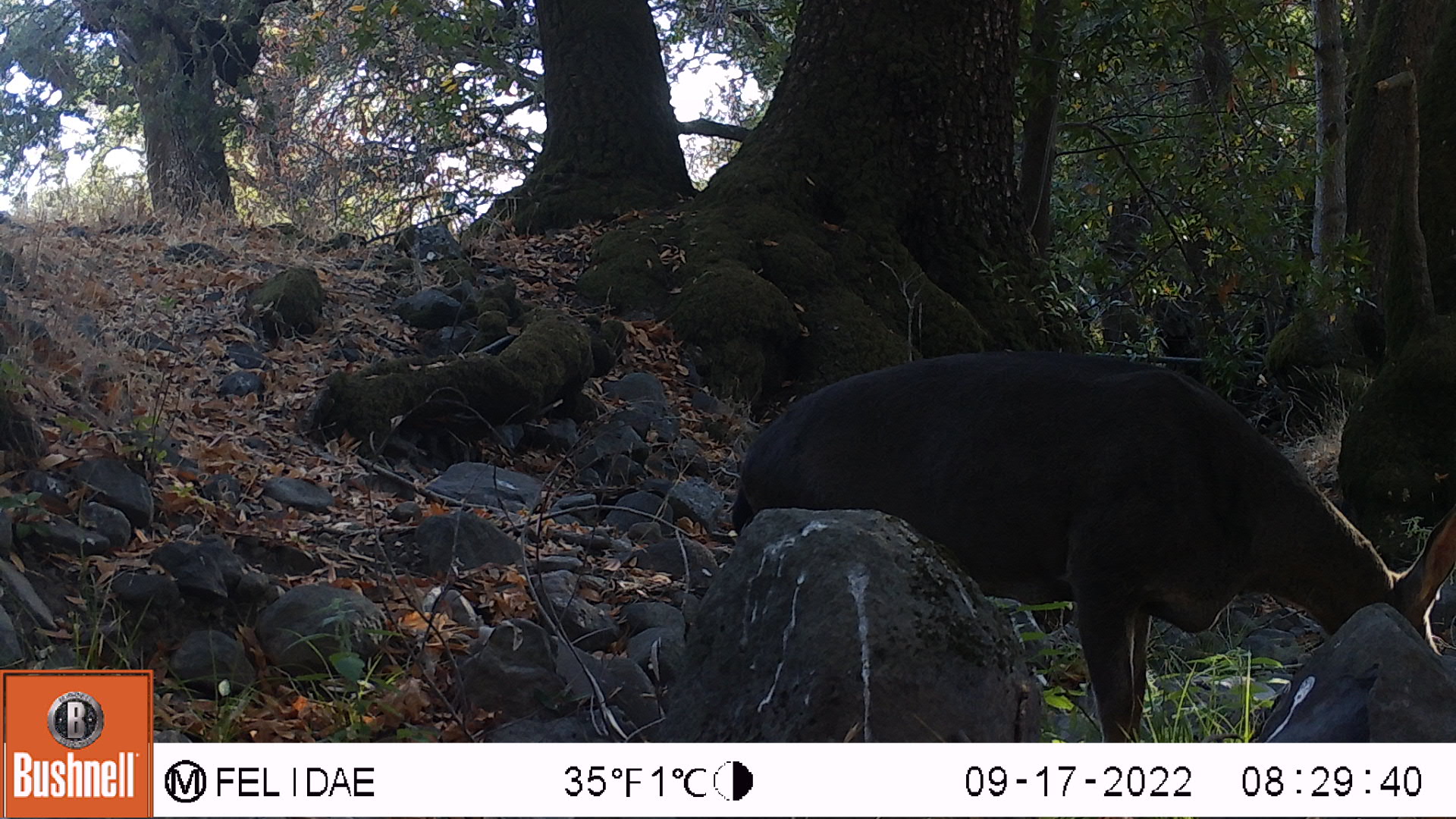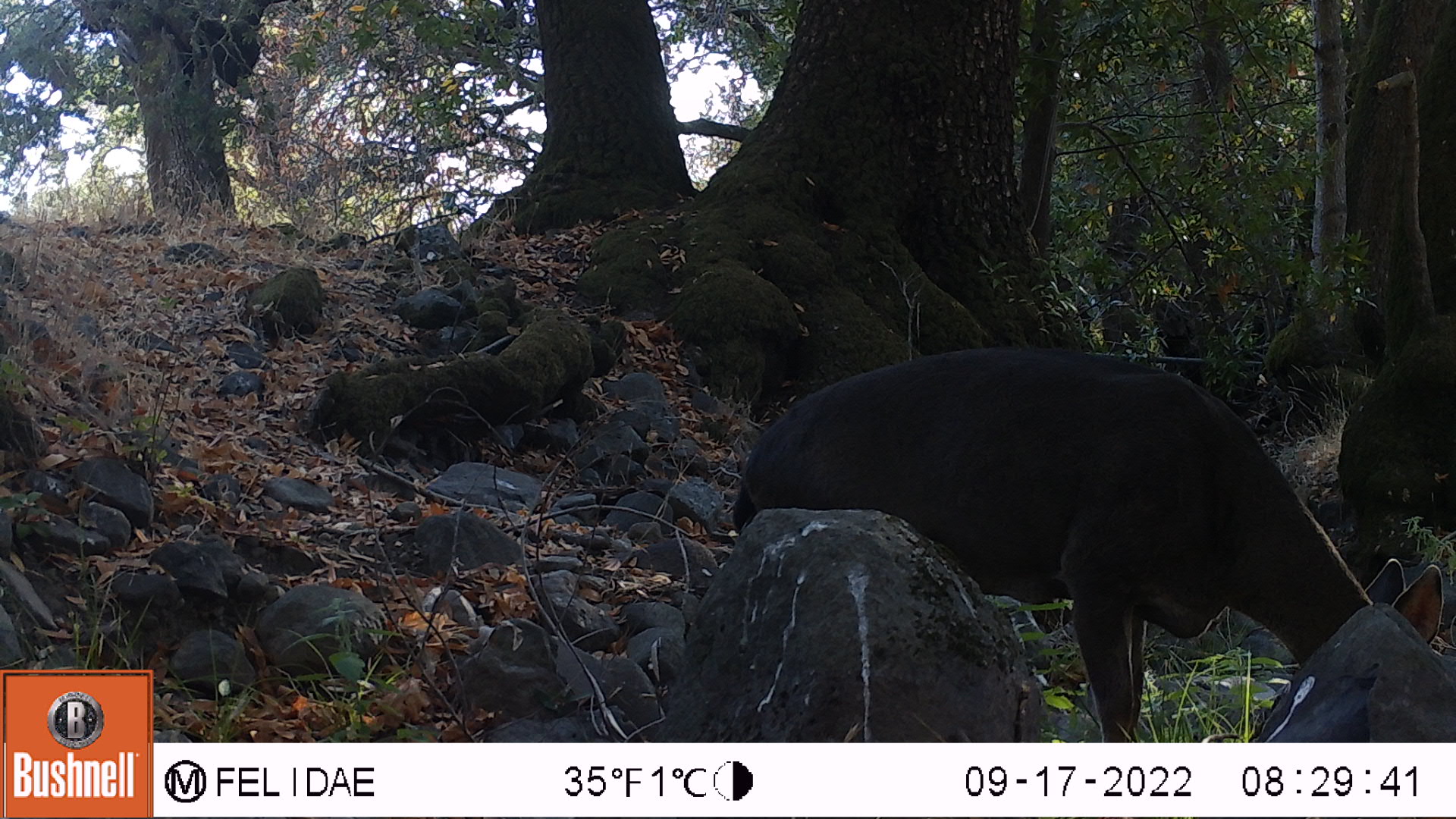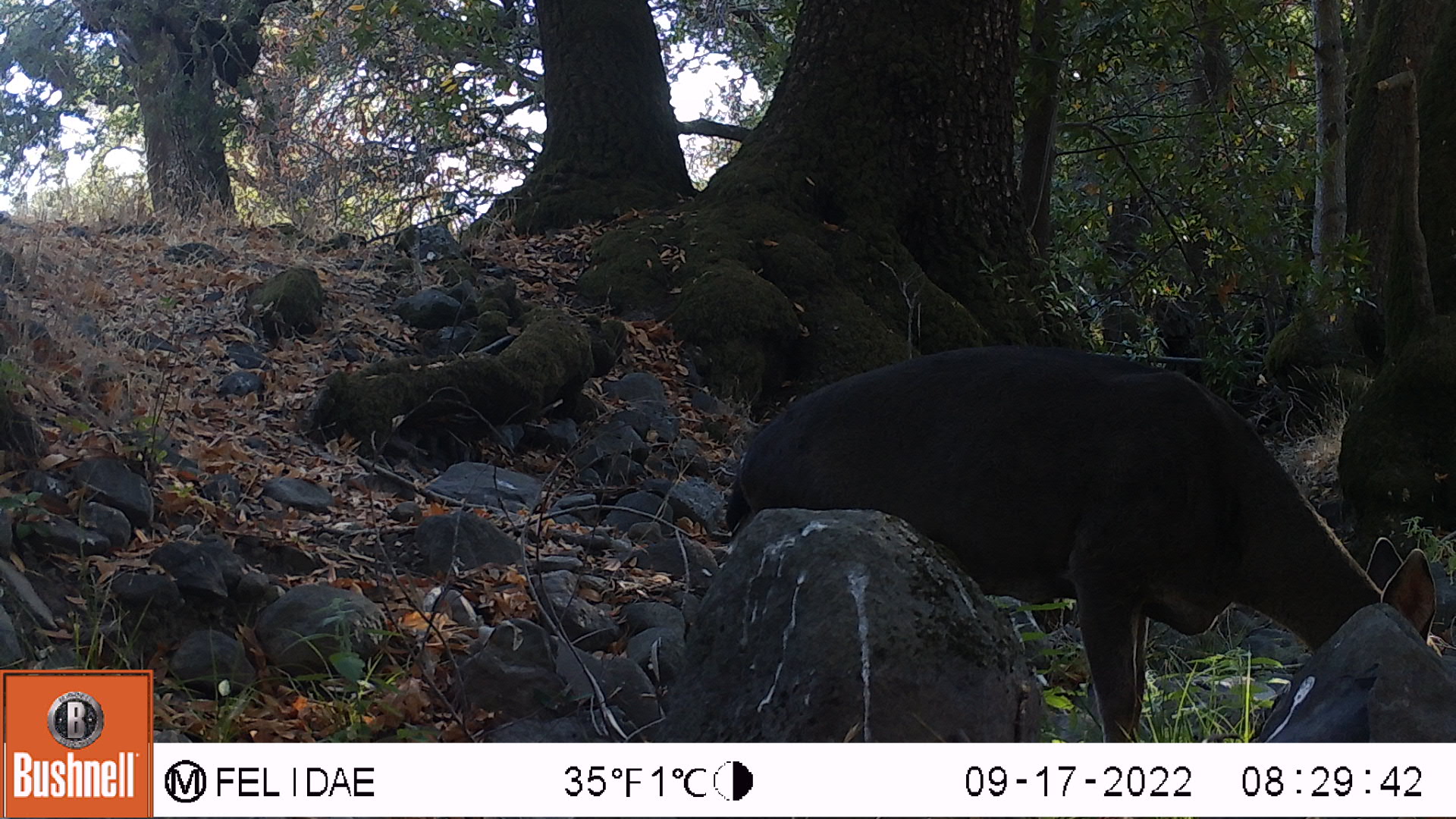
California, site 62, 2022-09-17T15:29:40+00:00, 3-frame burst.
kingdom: Animalia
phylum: Chordata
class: Mammalia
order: Artiodactyla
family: Cervidae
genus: Odocoileus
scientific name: Odocoileus hemionus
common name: mule deer